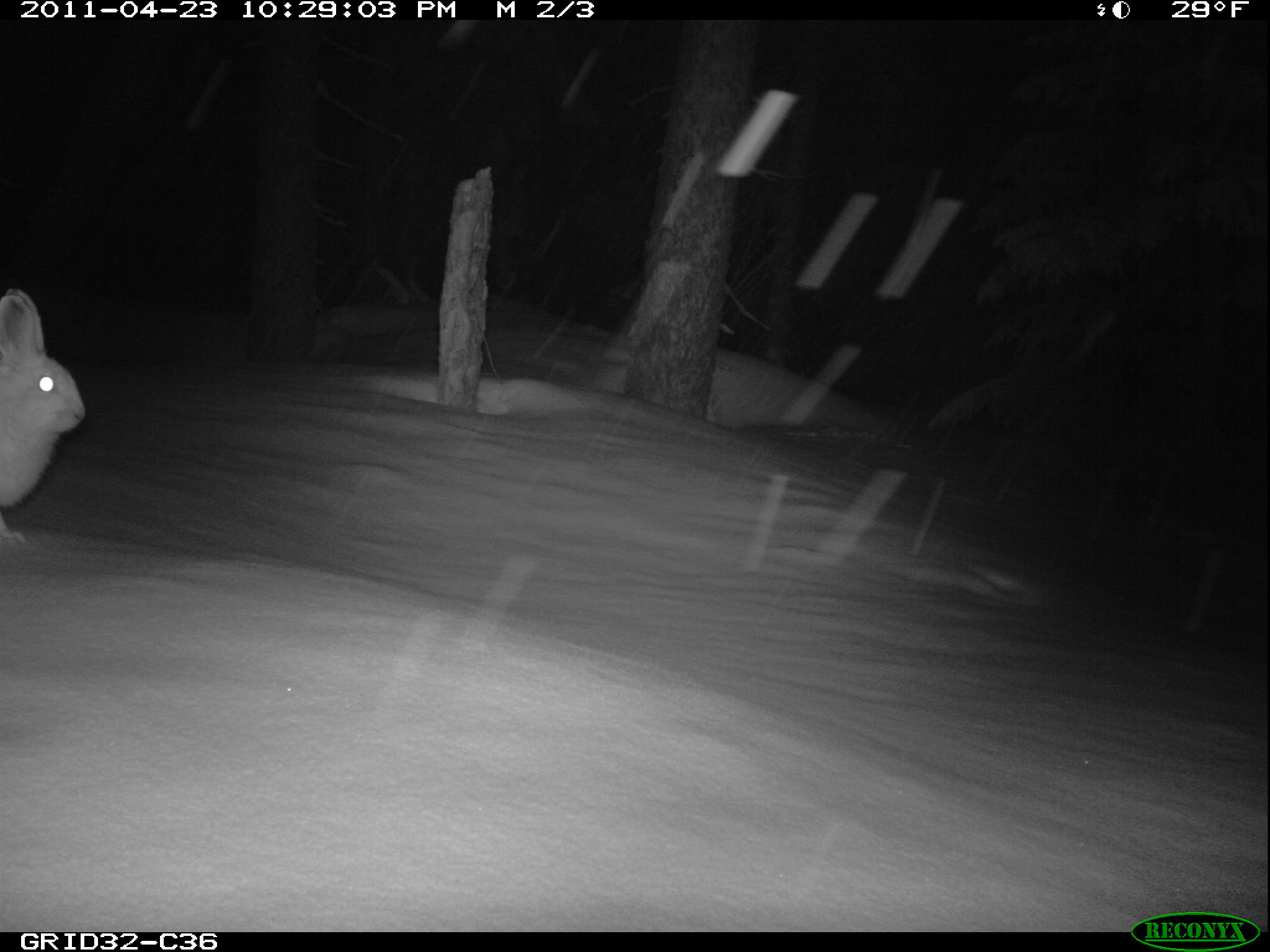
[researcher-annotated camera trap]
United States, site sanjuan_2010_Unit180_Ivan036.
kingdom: Animalia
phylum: Chordata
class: Mammalia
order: Lagomorpha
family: Leporidae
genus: Lepus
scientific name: Lepus americanus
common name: snowshoe hare